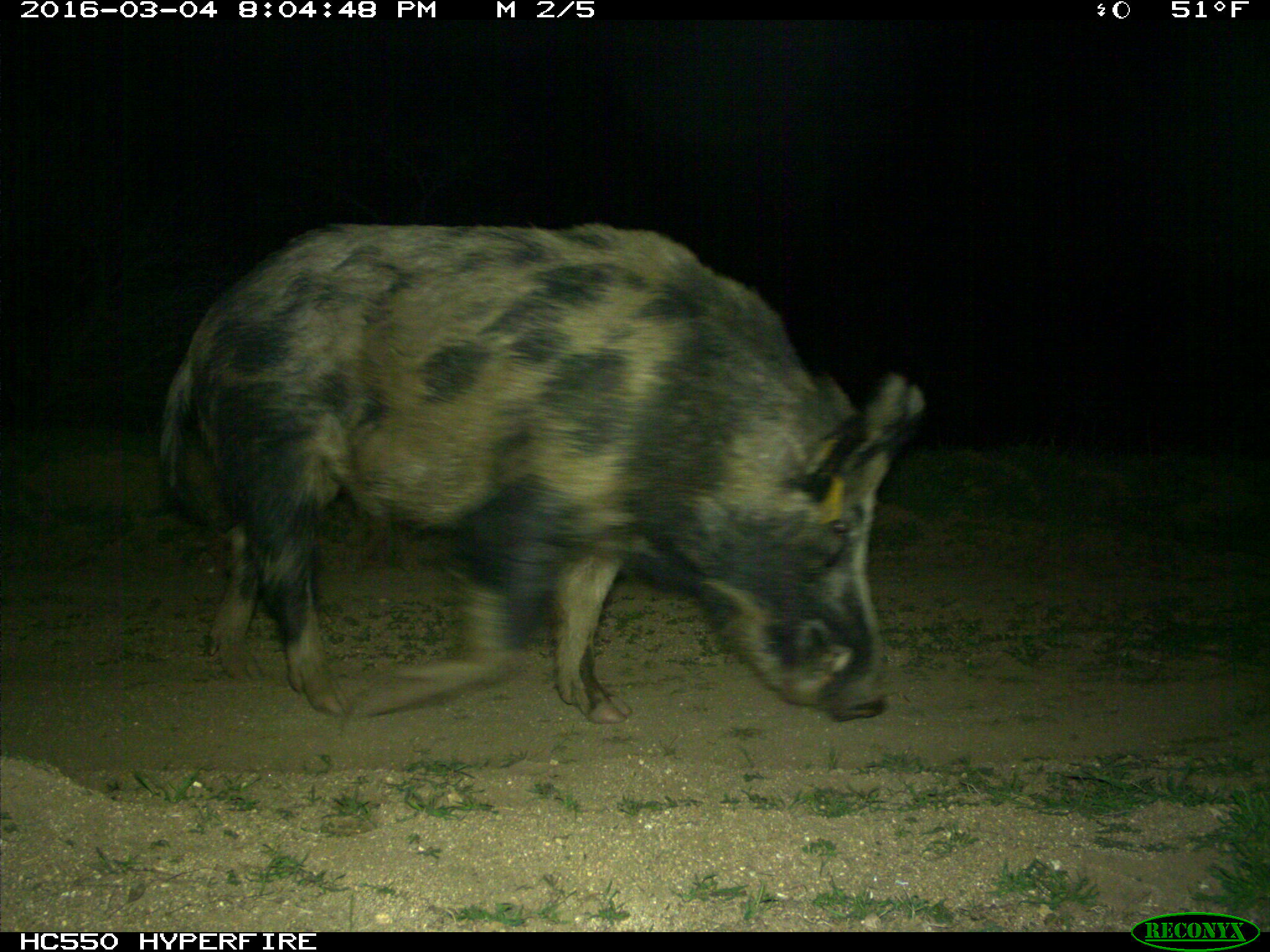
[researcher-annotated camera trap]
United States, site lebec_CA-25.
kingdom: Animalia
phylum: Chordata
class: Mammalia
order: Artiodactyla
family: Suidae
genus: Sus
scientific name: Sus scrofa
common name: wild boar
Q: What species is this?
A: Sus scrofa (wild boar).